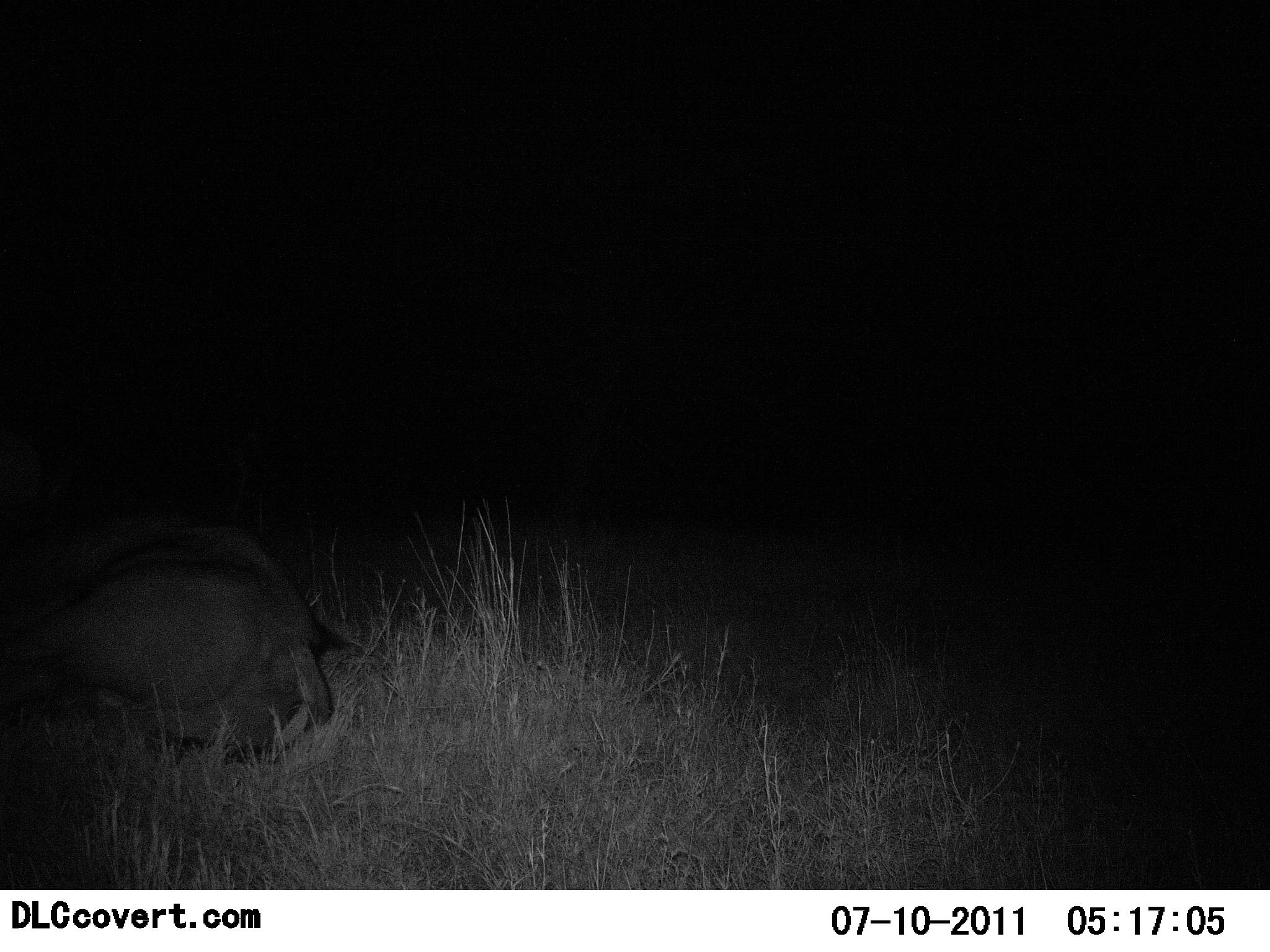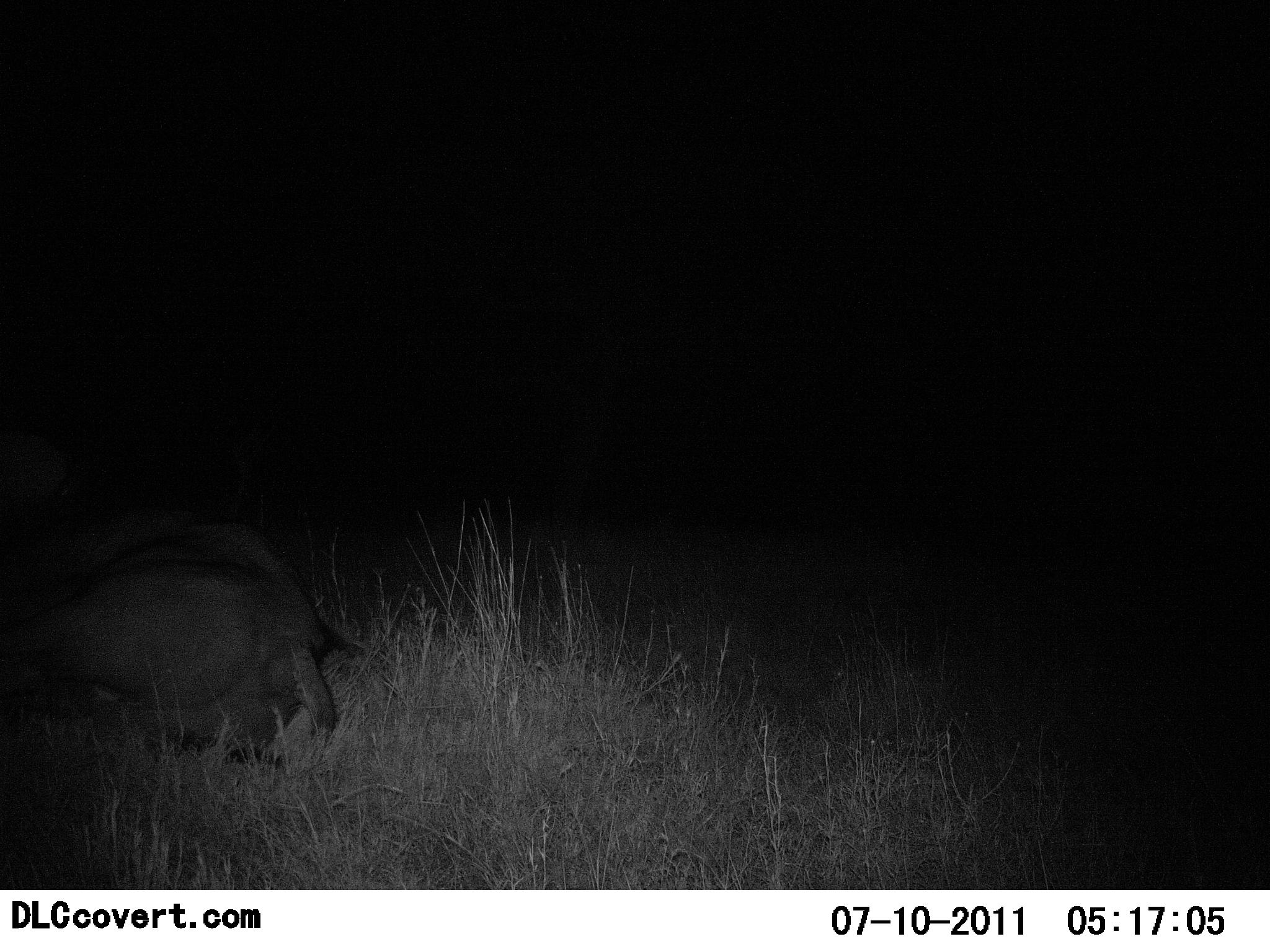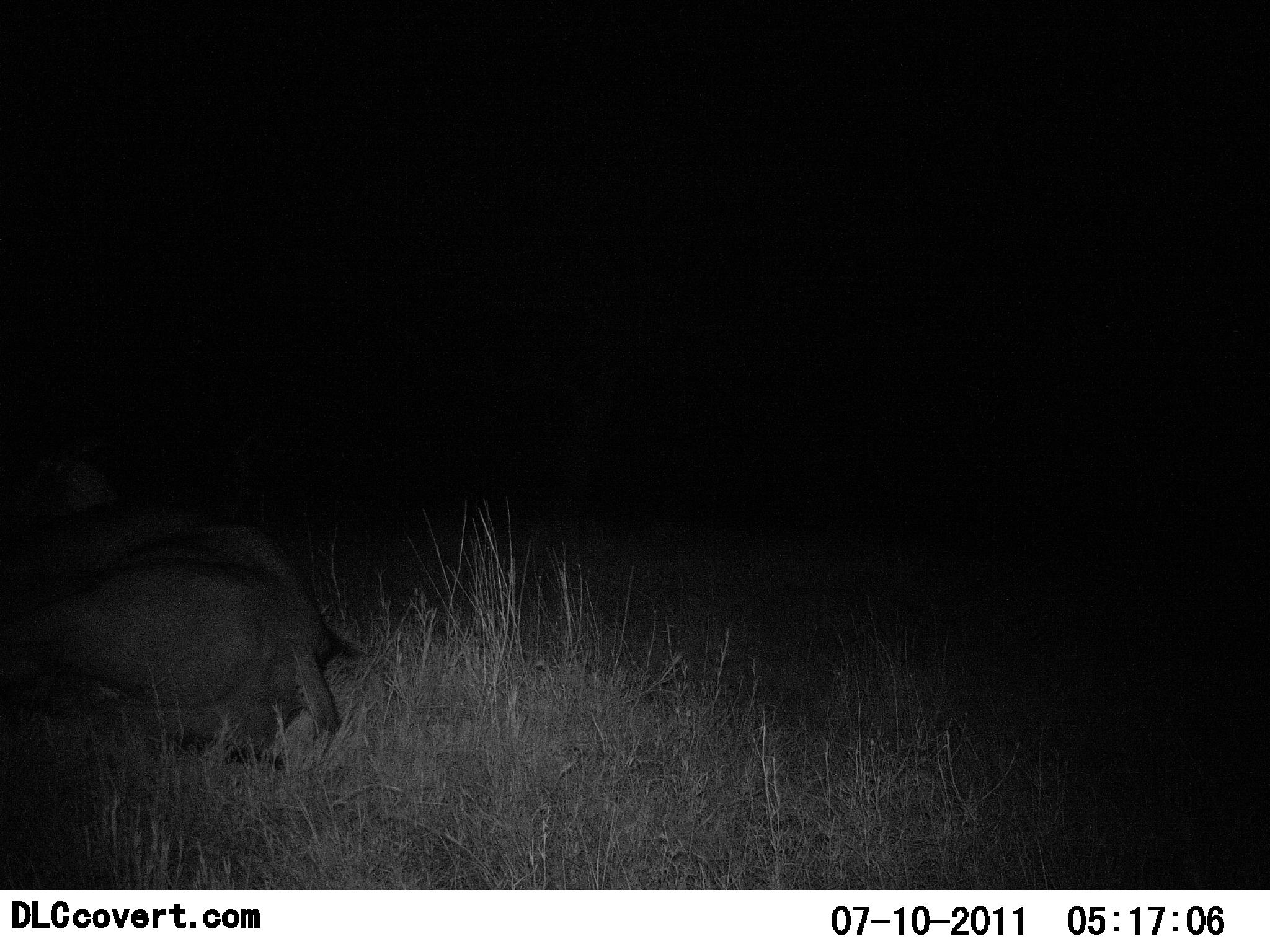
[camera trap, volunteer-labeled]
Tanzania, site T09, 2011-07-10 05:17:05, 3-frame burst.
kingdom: Animalia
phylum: Chordata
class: Mammalia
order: Artiodactyla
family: Bovidae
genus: Connochaetes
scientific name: Connochaetes taurinus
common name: blue wildebeest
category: wildebeest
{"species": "wildebeest (blue wildebeest) (Connochaetes taurinus)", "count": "1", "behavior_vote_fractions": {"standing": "0%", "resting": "80%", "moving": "0%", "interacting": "20%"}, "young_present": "0%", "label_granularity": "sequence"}